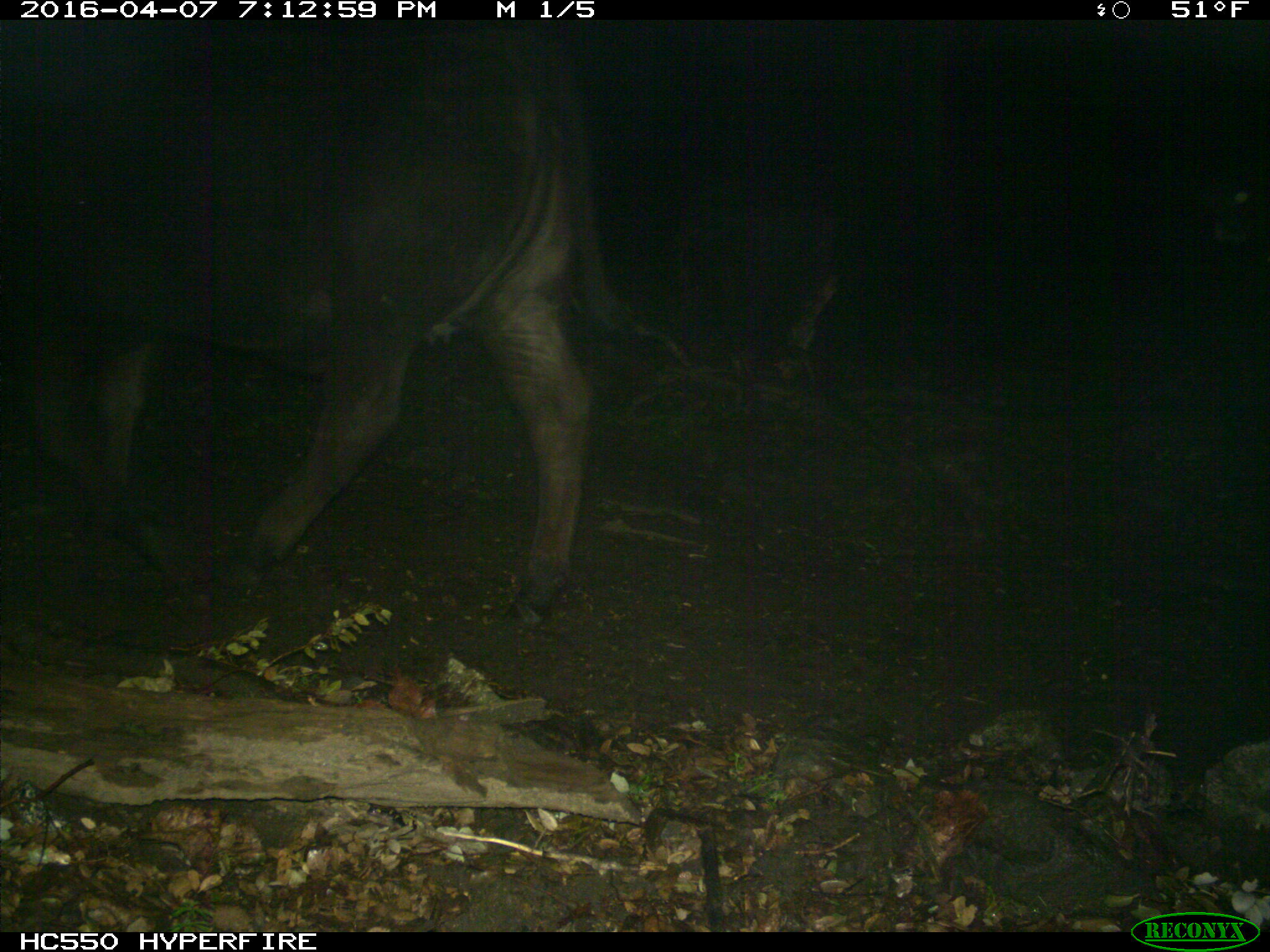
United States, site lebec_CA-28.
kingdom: Animalia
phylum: Chordata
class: Mammalia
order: Artiodactyla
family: Bovidae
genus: Bos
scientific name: Bos taurus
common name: domestic cow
Bos taurus (domestic cow).